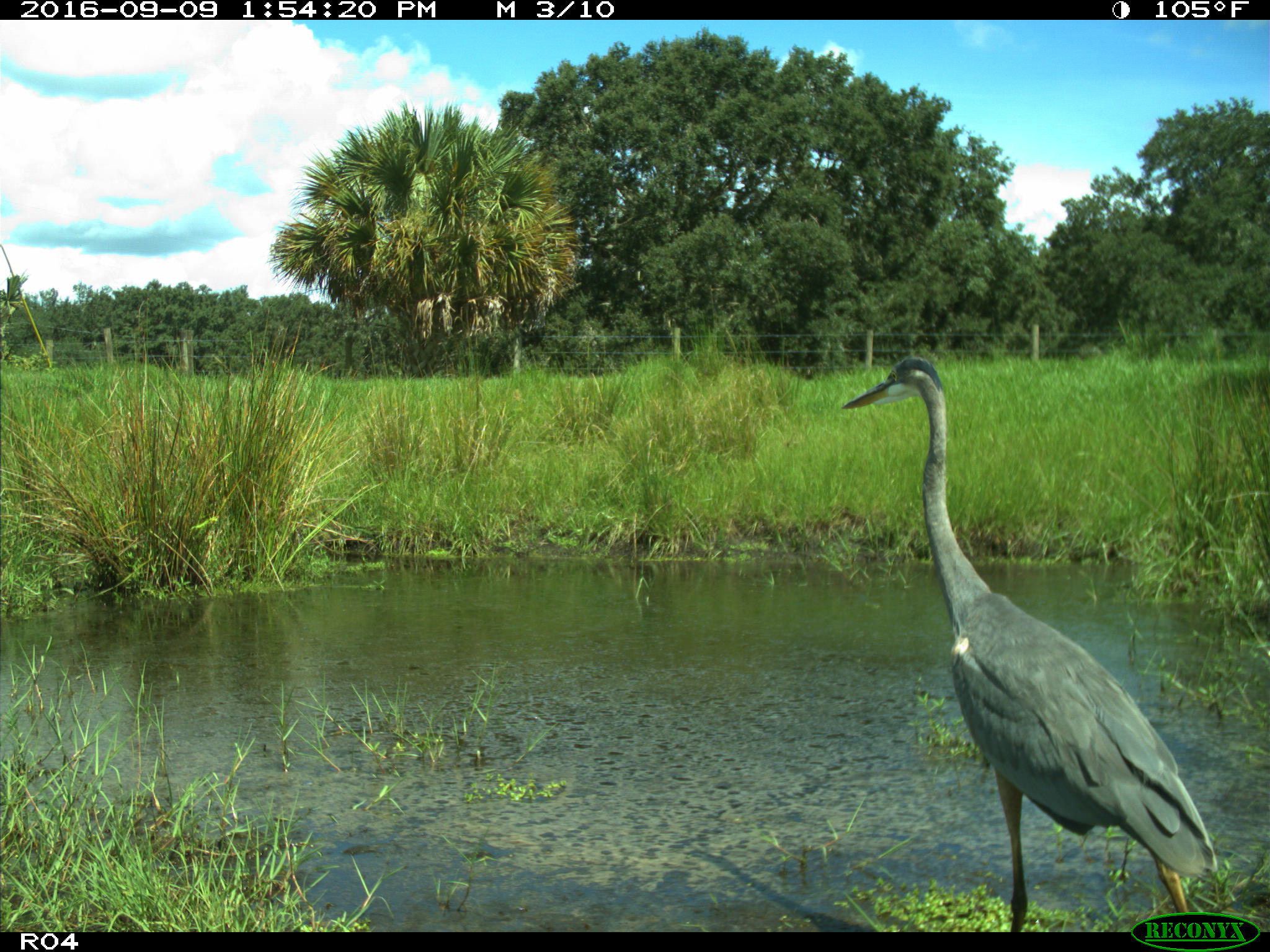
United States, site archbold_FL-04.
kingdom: Animalia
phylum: Chordata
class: Aves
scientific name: Aves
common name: birds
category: unidentified bird